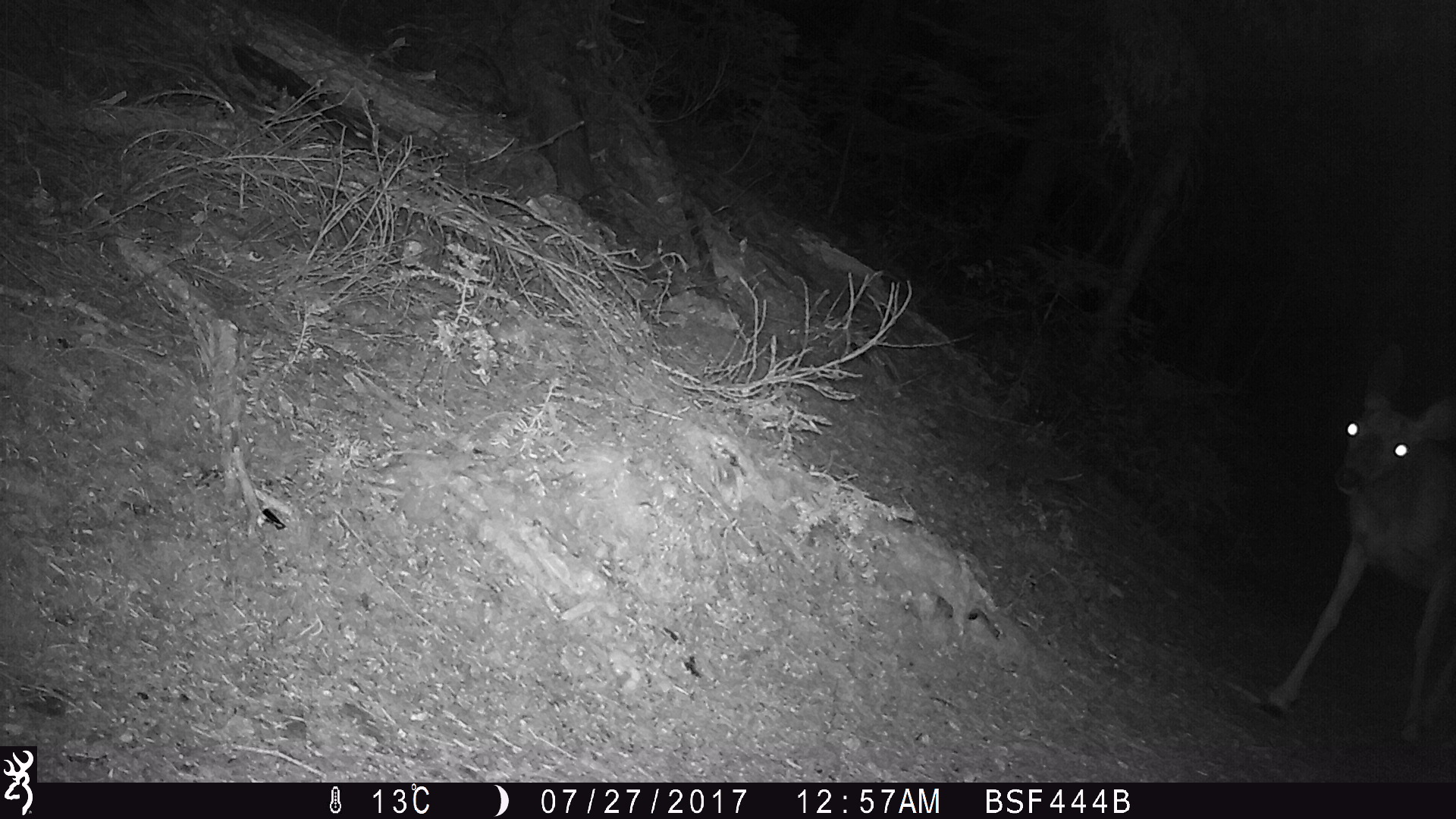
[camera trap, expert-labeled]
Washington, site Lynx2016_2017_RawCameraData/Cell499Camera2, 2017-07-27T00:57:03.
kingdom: Animalia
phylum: Chordata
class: Mammalia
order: Artiodactyla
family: Cervidae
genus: Odocoileus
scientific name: Odocoileus hemionus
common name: mule deer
Odocoileus hemionus (mule deer). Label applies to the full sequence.